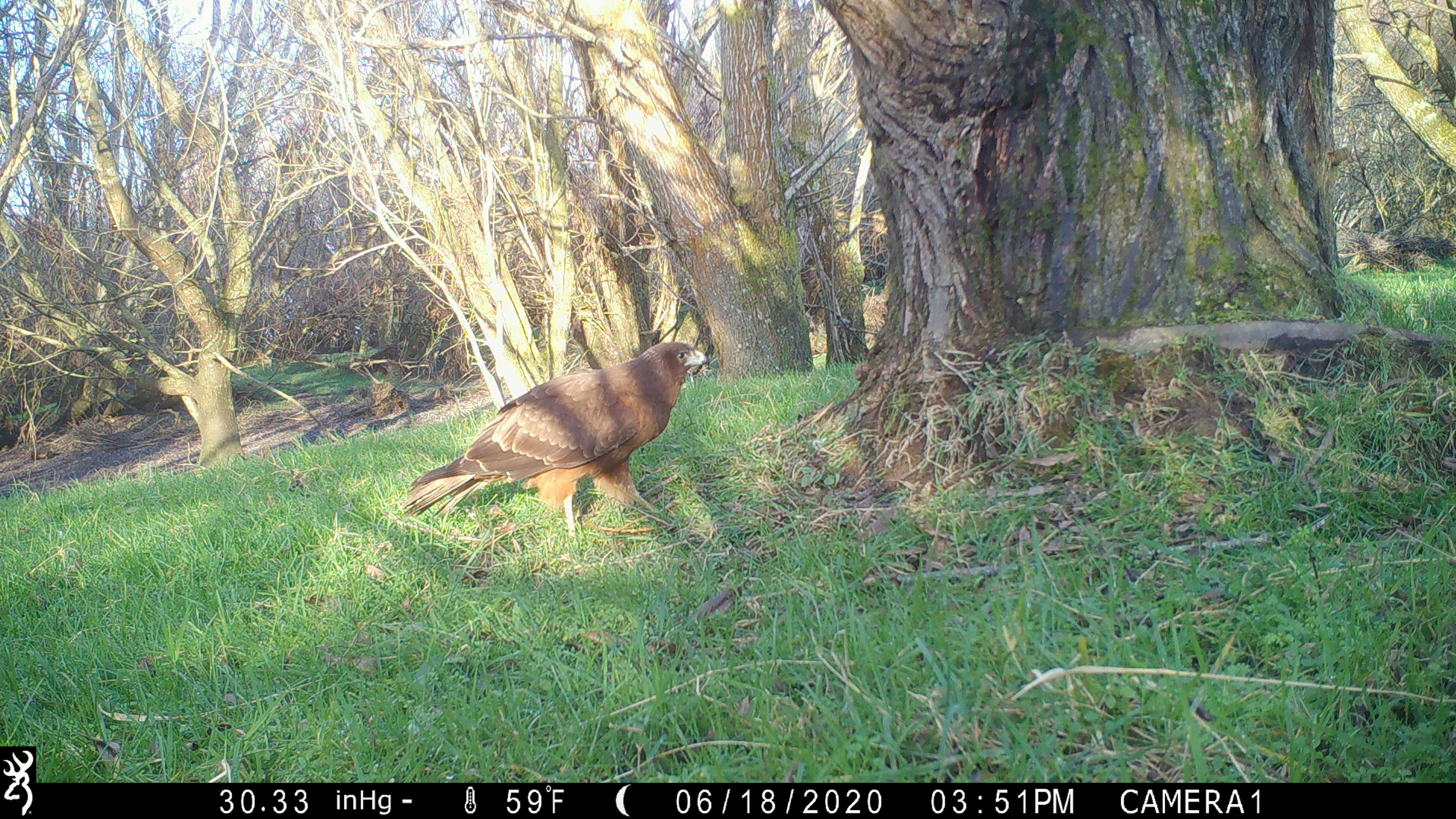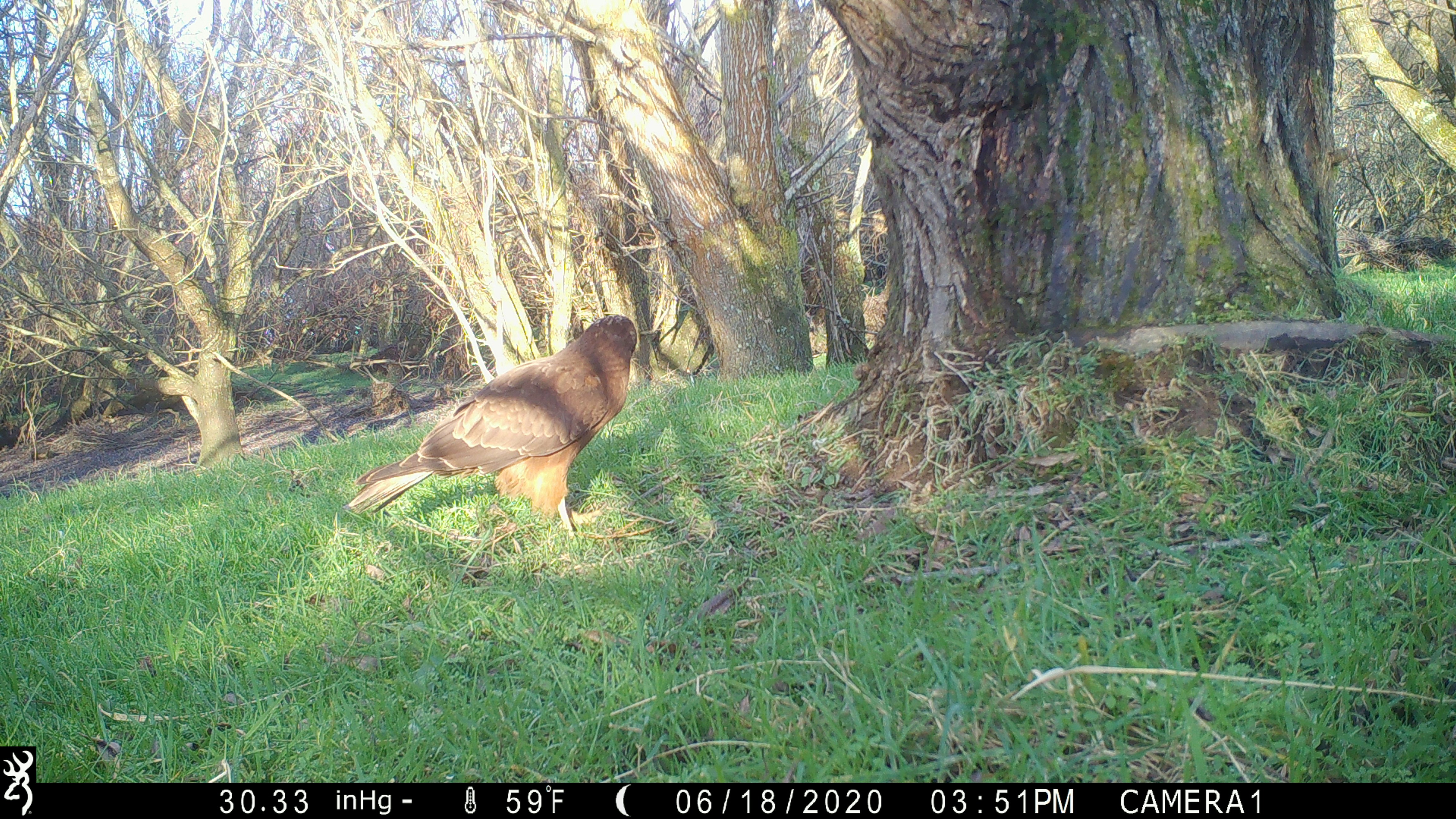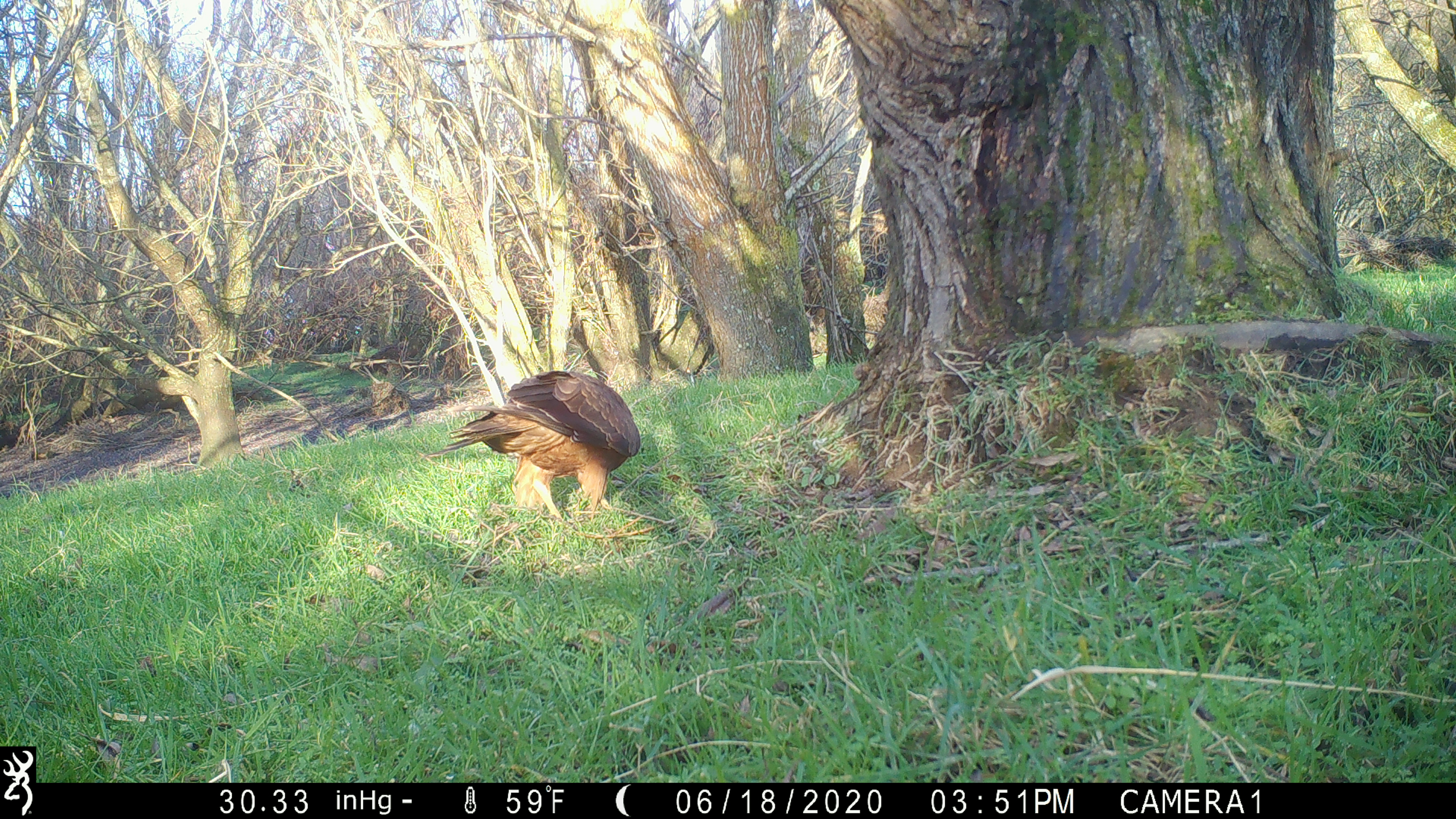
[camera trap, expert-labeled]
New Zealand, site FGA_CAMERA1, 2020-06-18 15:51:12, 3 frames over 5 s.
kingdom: Animalia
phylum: Chordata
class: Aves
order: Accipitriformes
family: Accipitridae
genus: Circus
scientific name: Circus approximans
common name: swamp harrier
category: harrier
Harrier (swamp harrier) (Circus approximans).